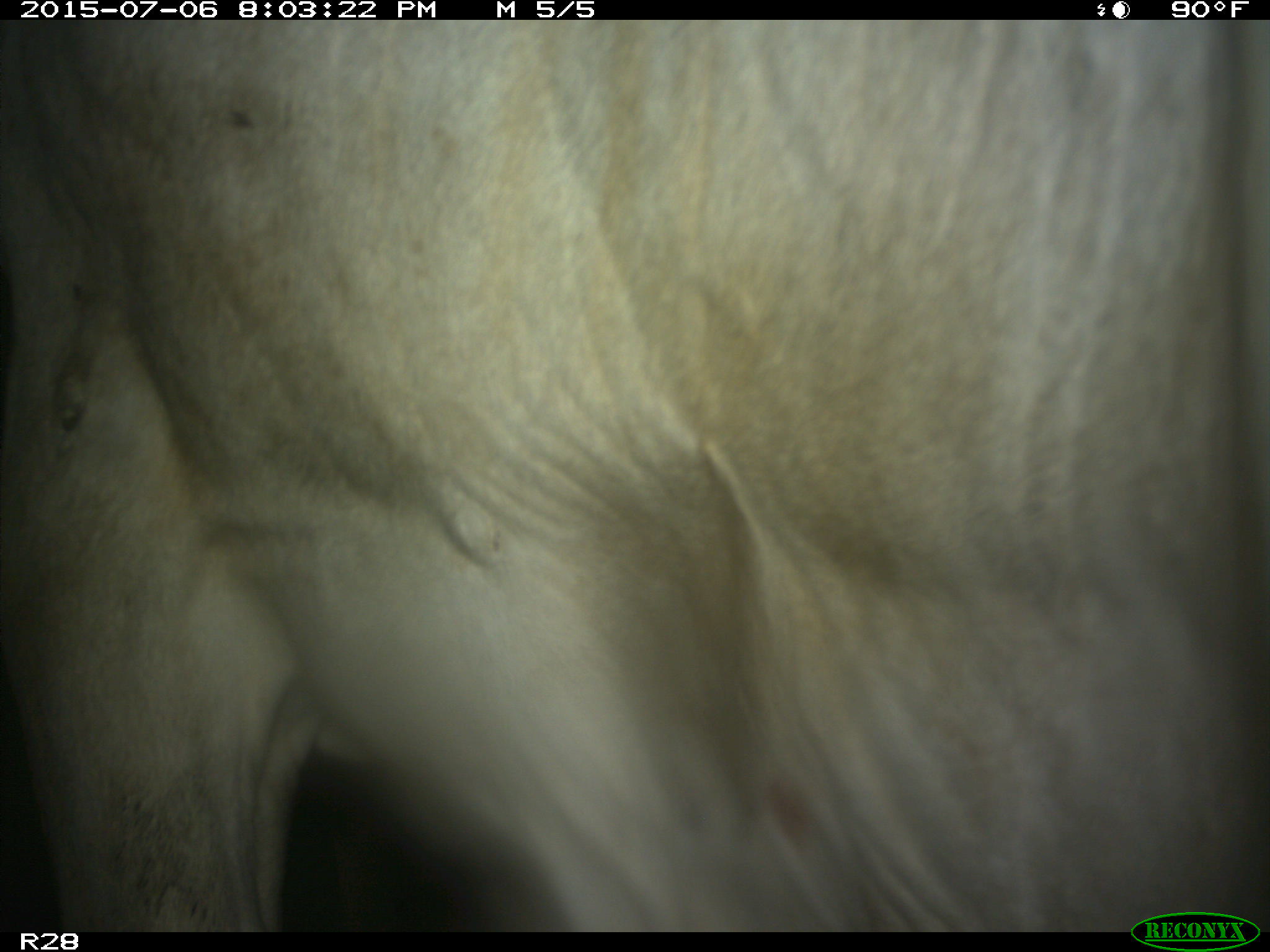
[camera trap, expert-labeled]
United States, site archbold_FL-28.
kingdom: Animalia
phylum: Chordata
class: Mammalia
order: Artiodactyla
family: Bovidae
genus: Bos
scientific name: Bos taurus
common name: domestic cow